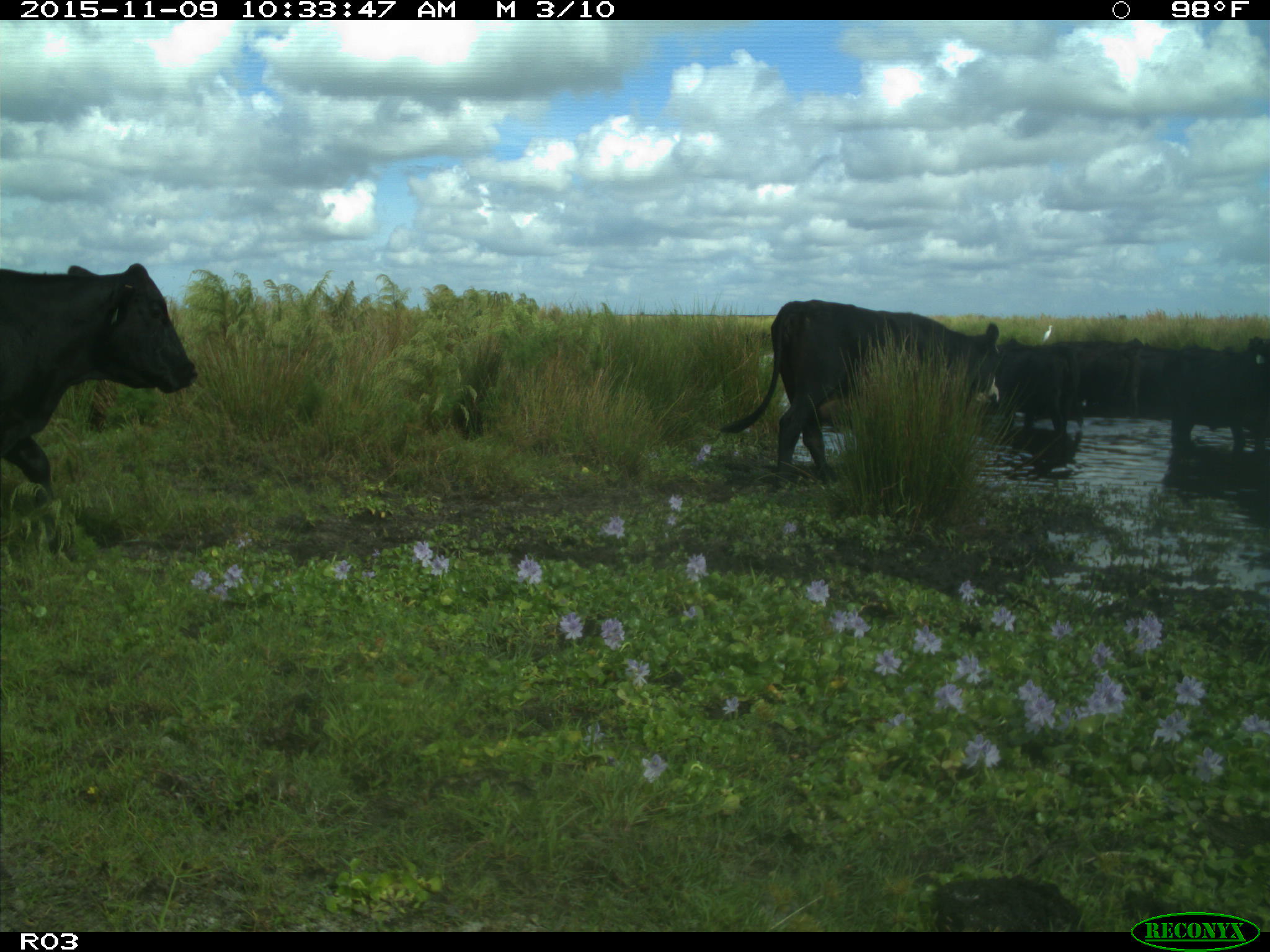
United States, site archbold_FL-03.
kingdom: Animalia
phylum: Chordata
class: Mammalia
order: Artiodactyla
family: Bovidae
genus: Bos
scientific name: Bos taurus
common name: domestic cow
Bos taurus (domestic cow).